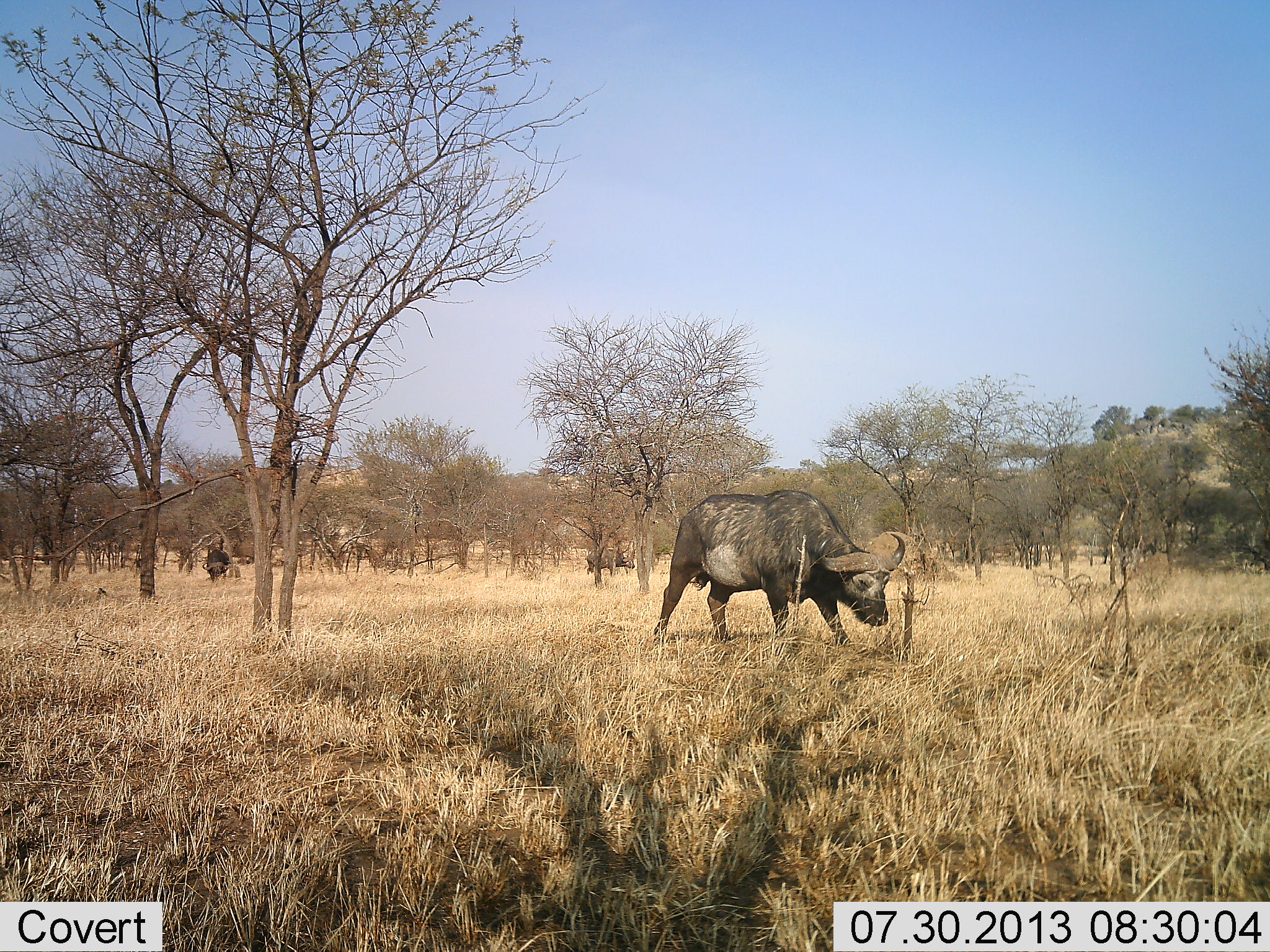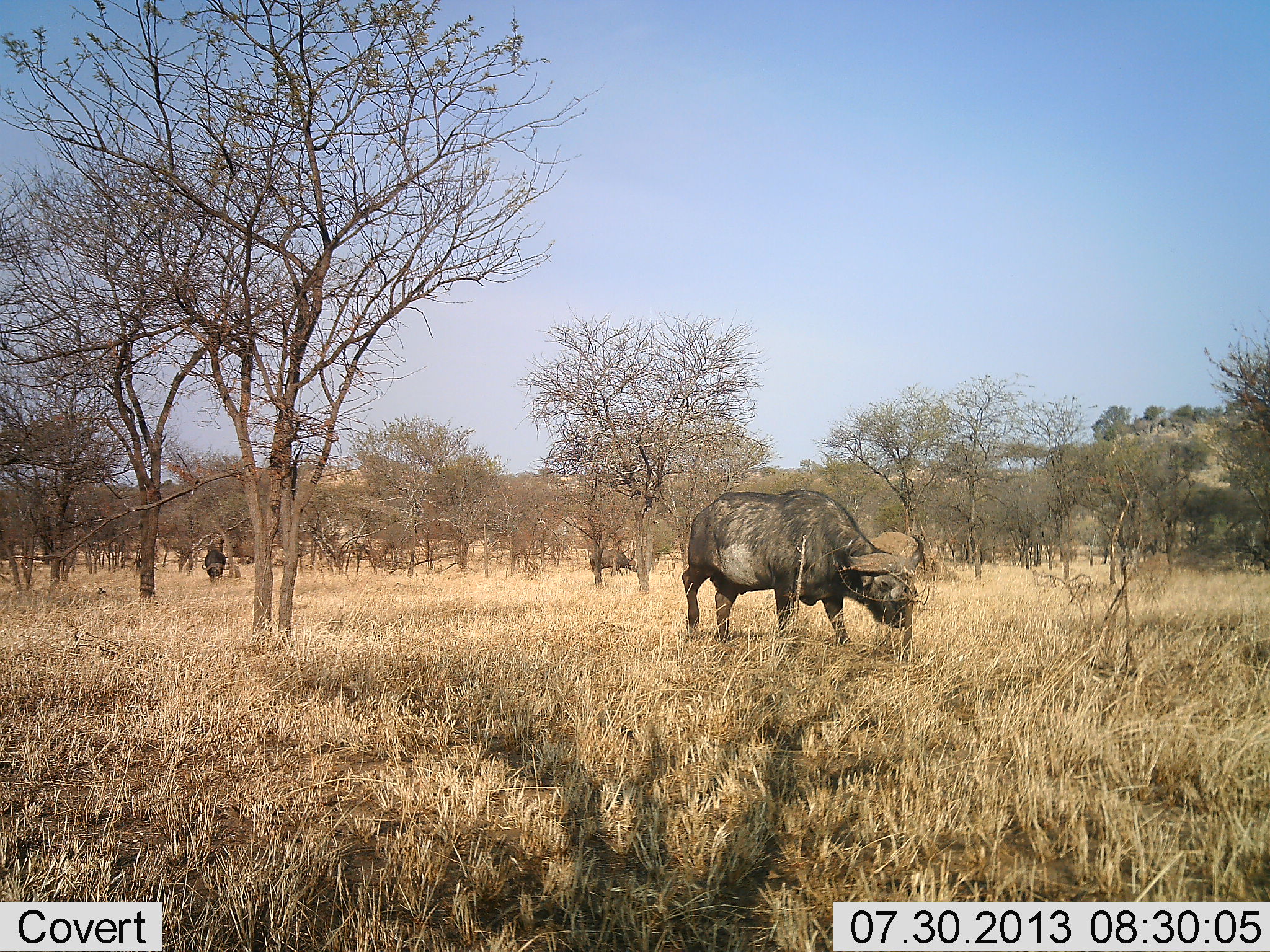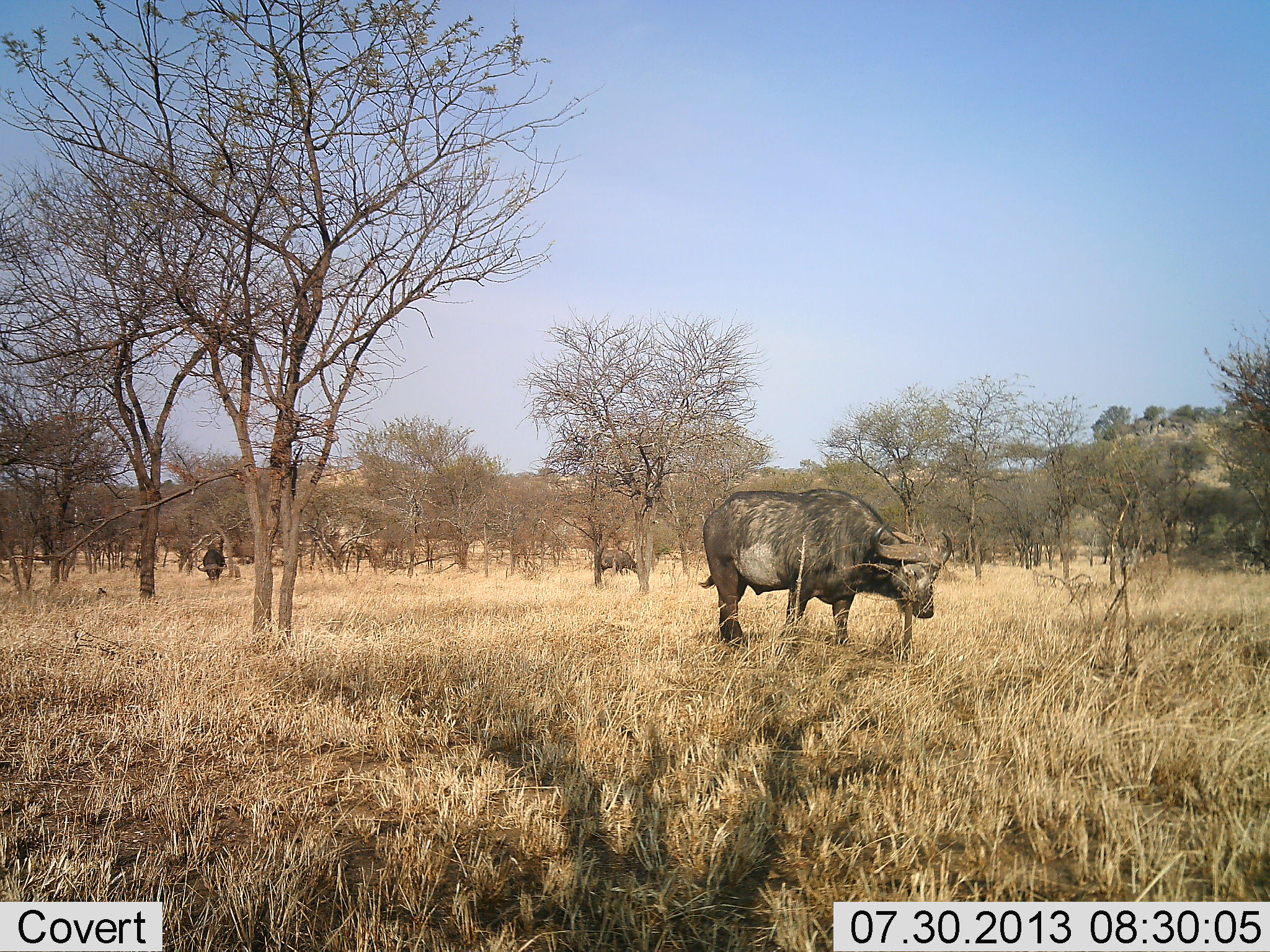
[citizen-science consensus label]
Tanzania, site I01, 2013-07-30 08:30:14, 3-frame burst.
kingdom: Animalia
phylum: Chordata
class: Mammalia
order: Artiodactyla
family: Bovidae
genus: Syncerus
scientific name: Syncerus caffer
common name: cape buffalo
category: buffalo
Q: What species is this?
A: Buffalo (cape buffalo) (Syncerus caffer).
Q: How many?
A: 3.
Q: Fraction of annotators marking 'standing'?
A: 20%.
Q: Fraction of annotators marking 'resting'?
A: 0%.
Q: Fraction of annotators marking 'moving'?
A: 56%.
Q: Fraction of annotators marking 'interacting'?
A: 0%.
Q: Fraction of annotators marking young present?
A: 0%.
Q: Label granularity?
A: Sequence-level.